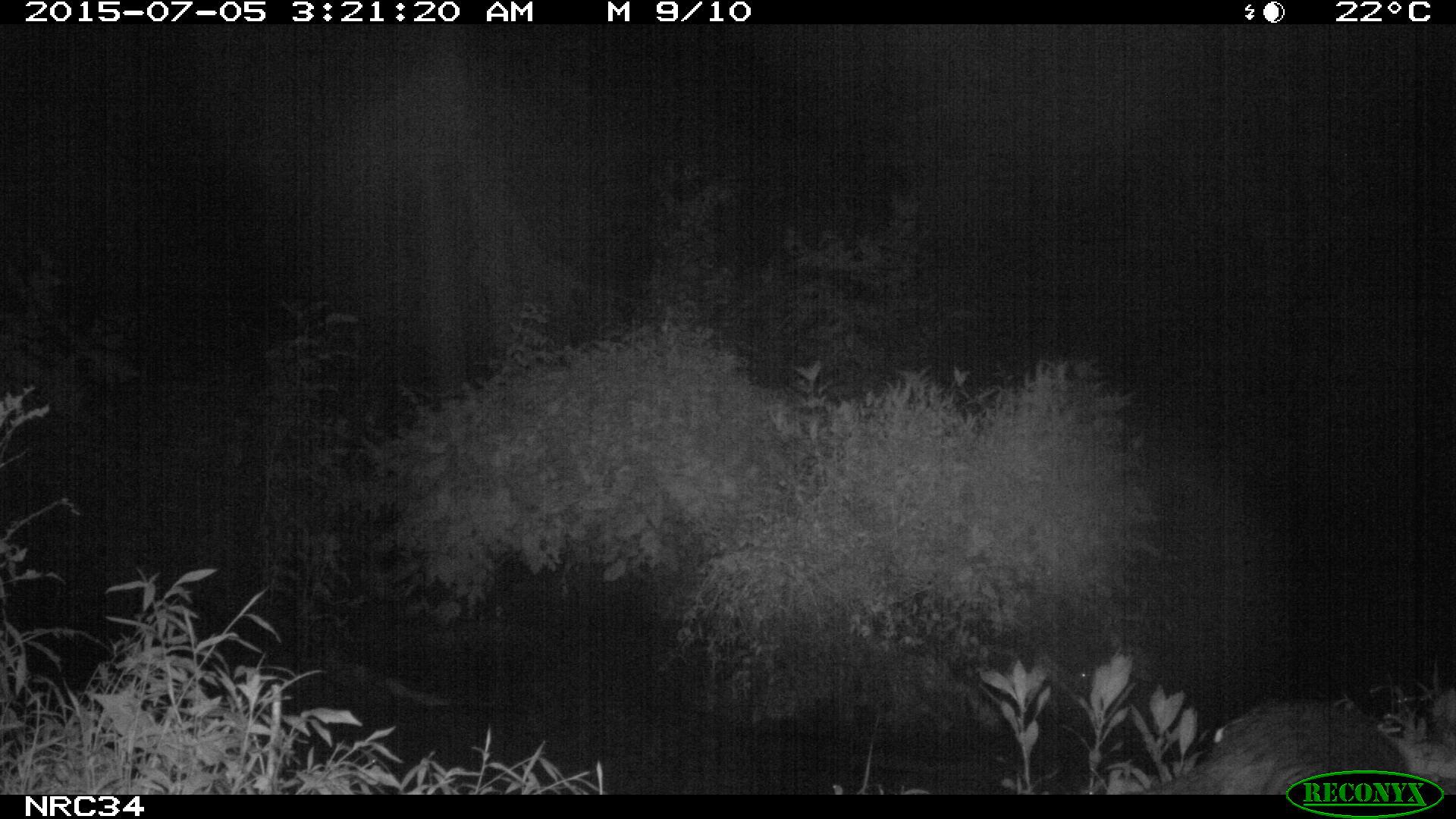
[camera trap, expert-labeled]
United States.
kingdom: Animalia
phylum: Chordata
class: Mammalia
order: Carnivora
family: Procyonidae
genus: Procyon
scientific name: Procyon lotor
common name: northern raccoon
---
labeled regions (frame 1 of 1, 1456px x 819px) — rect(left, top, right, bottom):
Northern Raccoon: rect(1141, 682, 1413, 797)